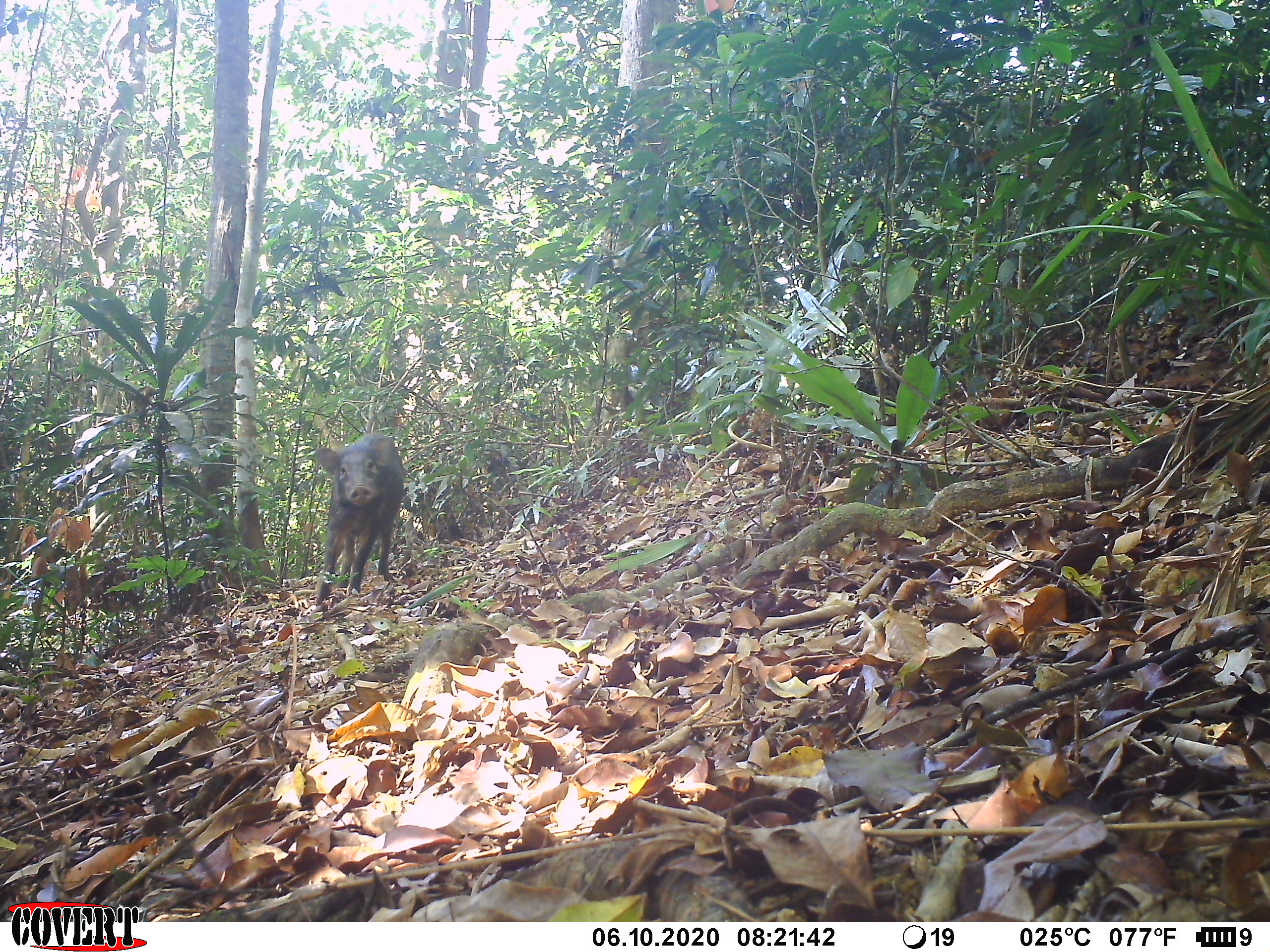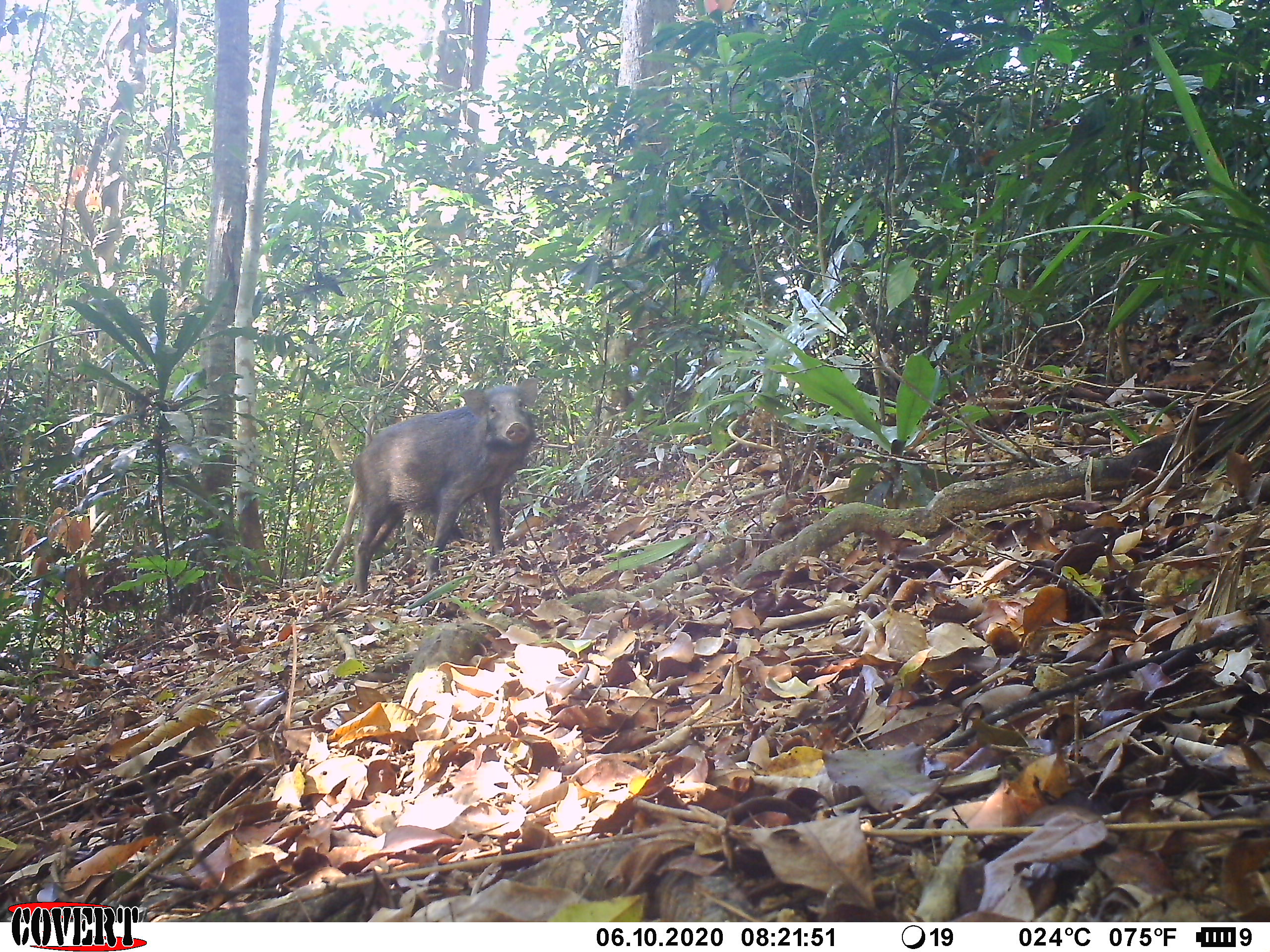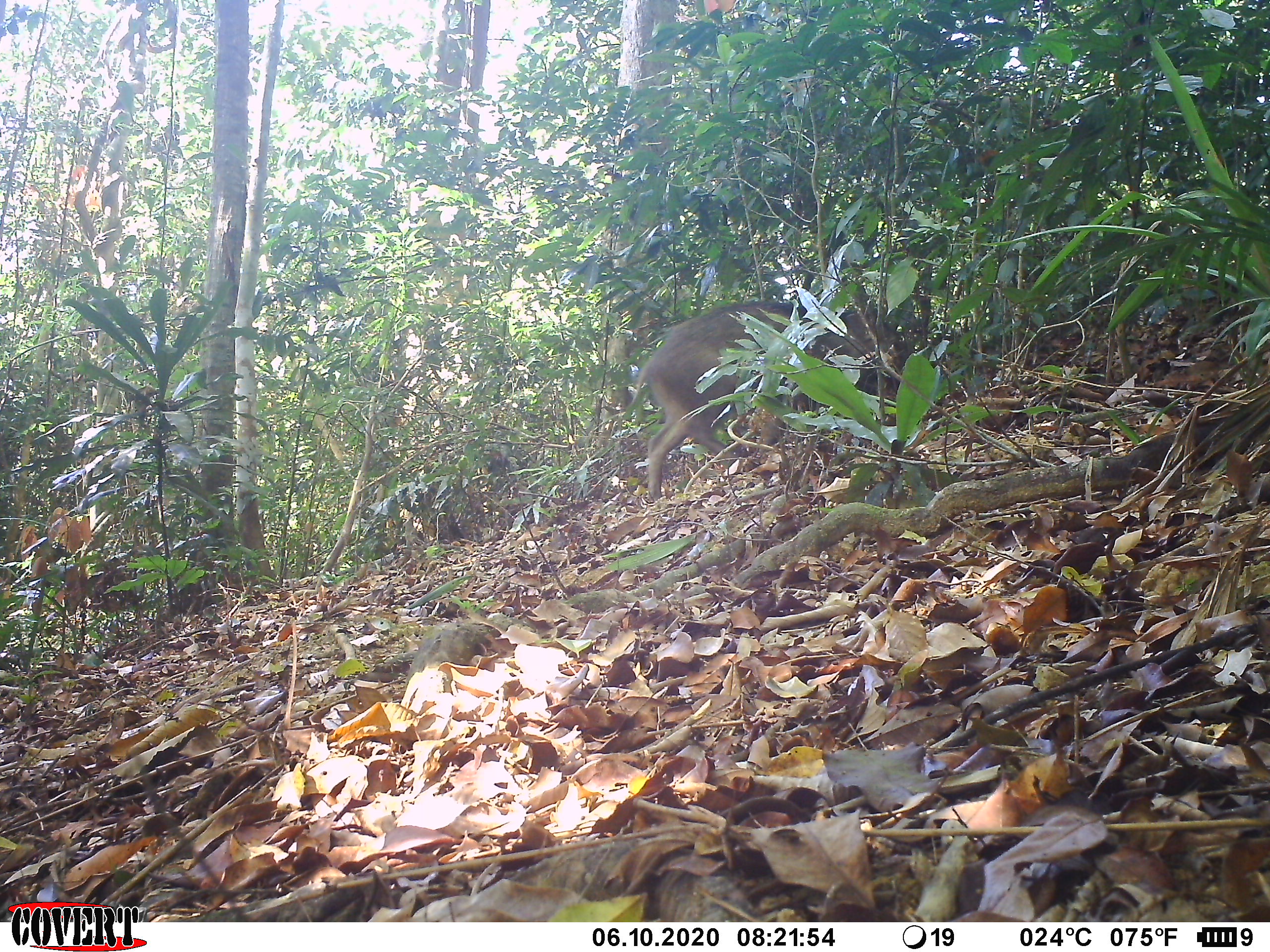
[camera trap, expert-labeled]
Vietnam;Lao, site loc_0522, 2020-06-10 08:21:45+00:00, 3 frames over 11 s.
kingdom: Animalia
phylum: Chordata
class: Mammalia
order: Artiodactyla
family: Suidae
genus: Sus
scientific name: Sus scrofa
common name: eurasian wild pig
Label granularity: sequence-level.